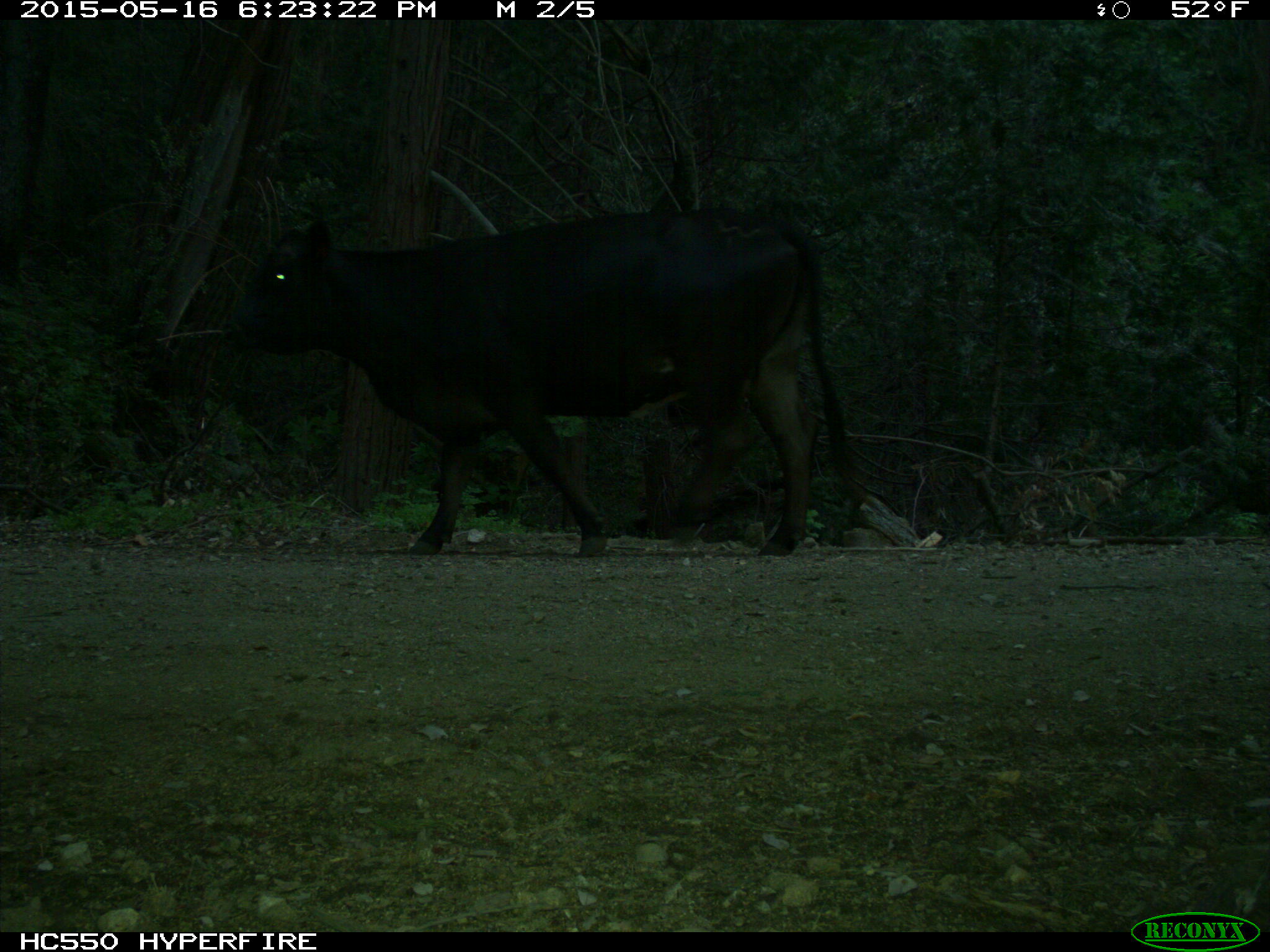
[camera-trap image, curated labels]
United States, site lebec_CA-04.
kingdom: Animalia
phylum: Chordata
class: Mammalia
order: Artiodactyla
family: Bovidae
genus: Bos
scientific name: Bos taurus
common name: domestic cow